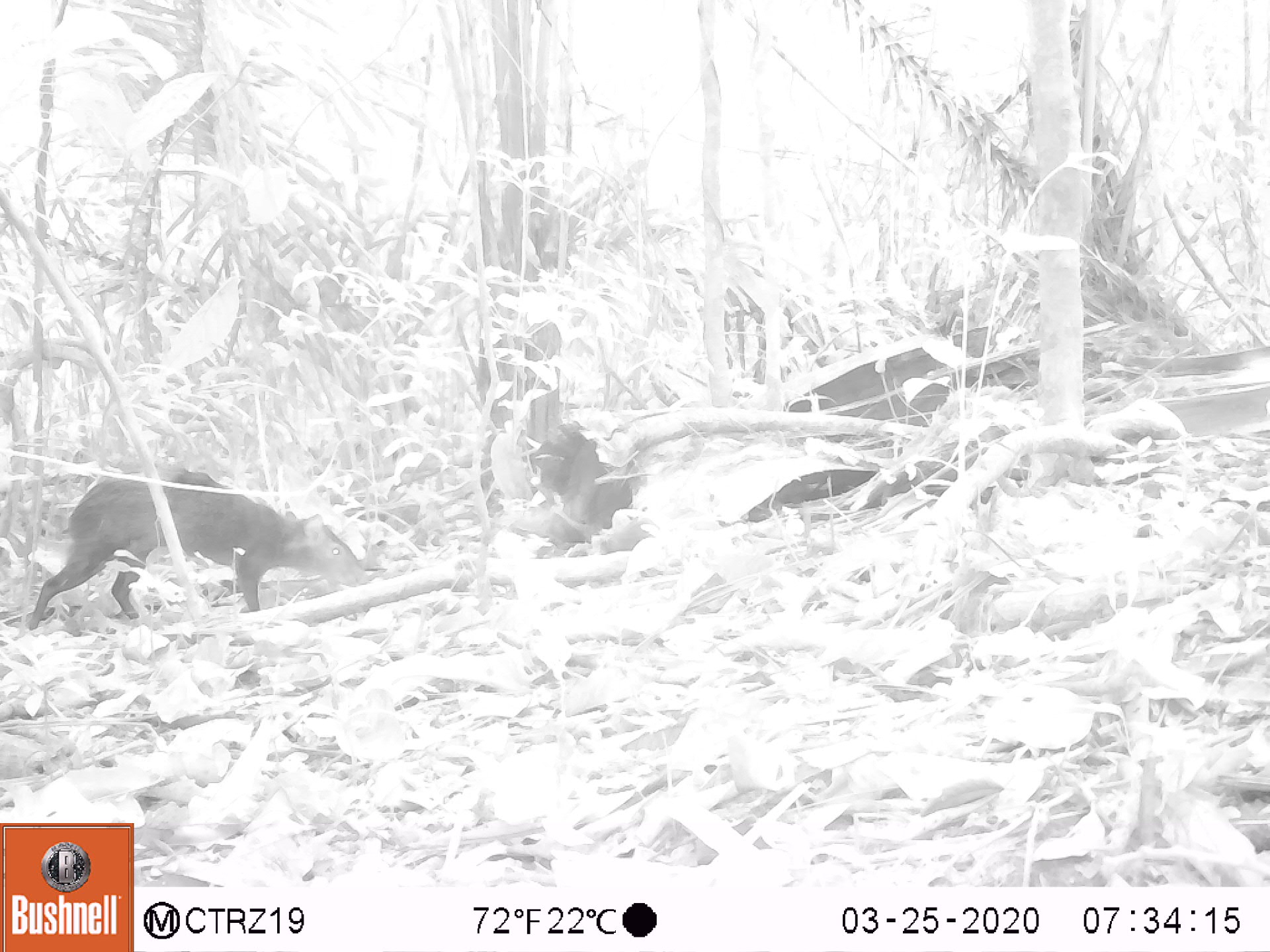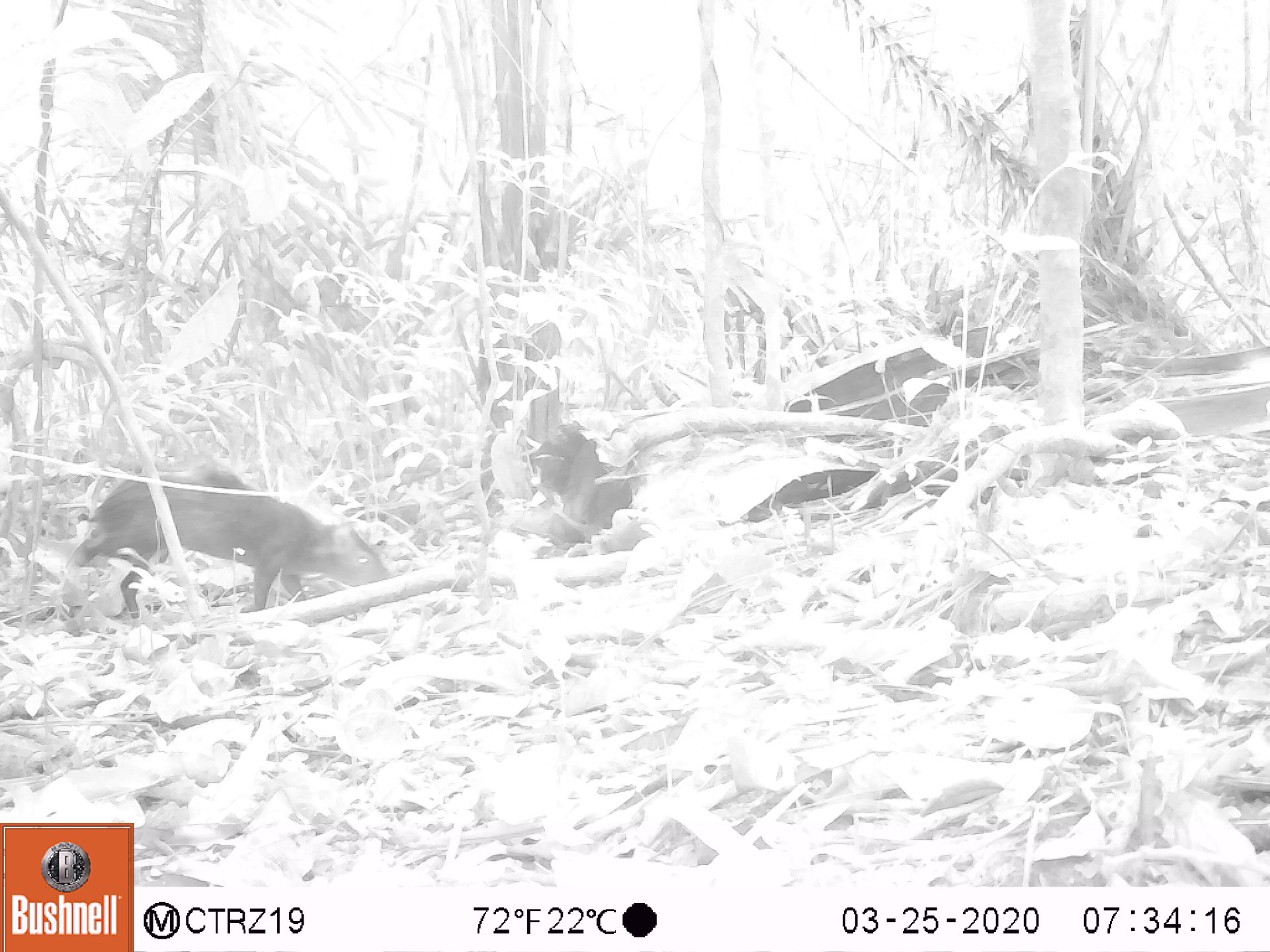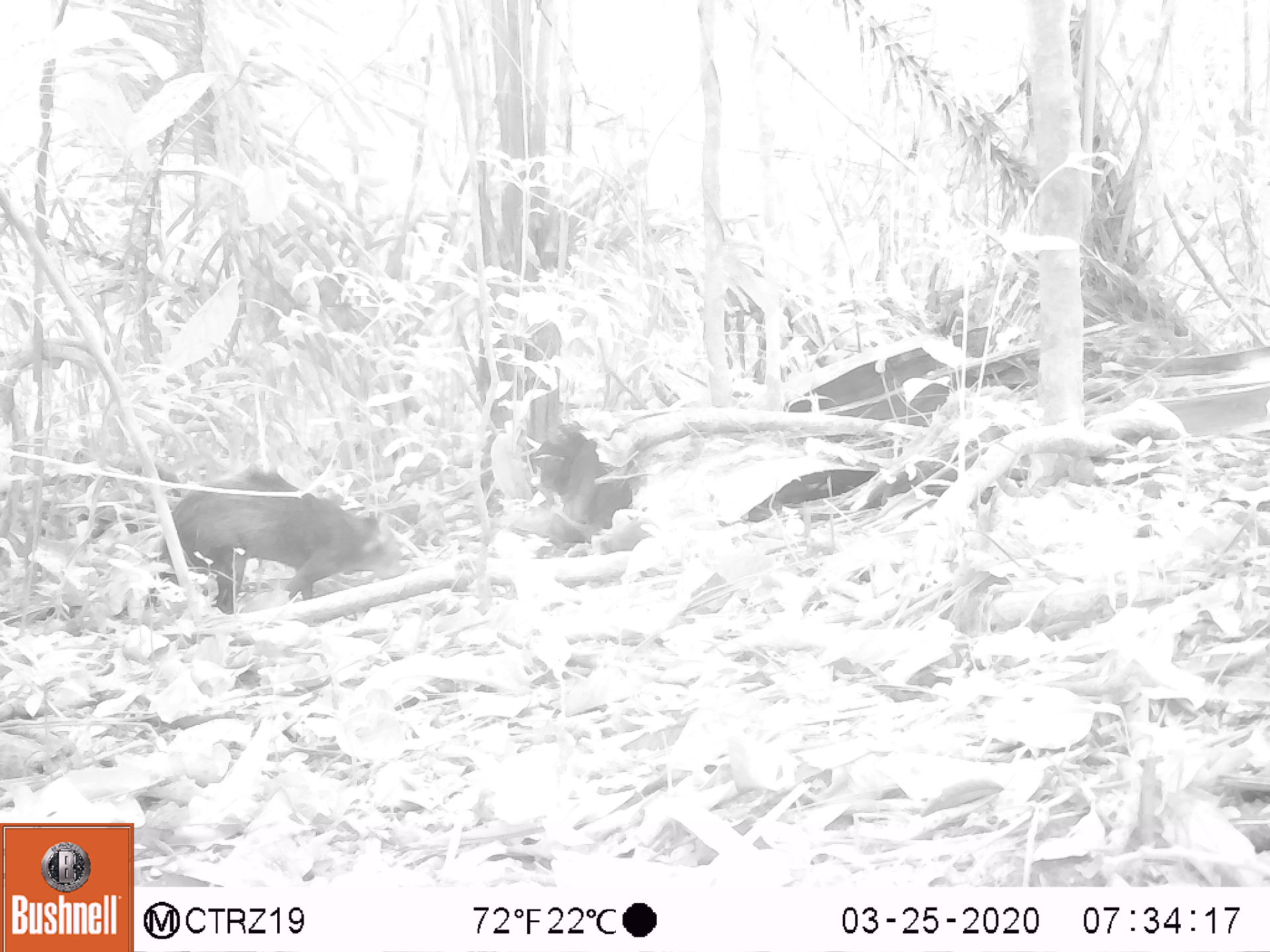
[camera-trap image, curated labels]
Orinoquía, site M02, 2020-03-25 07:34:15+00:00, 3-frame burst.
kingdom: Animalia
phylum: Chordata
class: Mammalia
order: Rodentia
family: Dasyproctidae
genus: Dasyprocta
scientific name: Dasyprocta fuliginosa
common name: black agouti